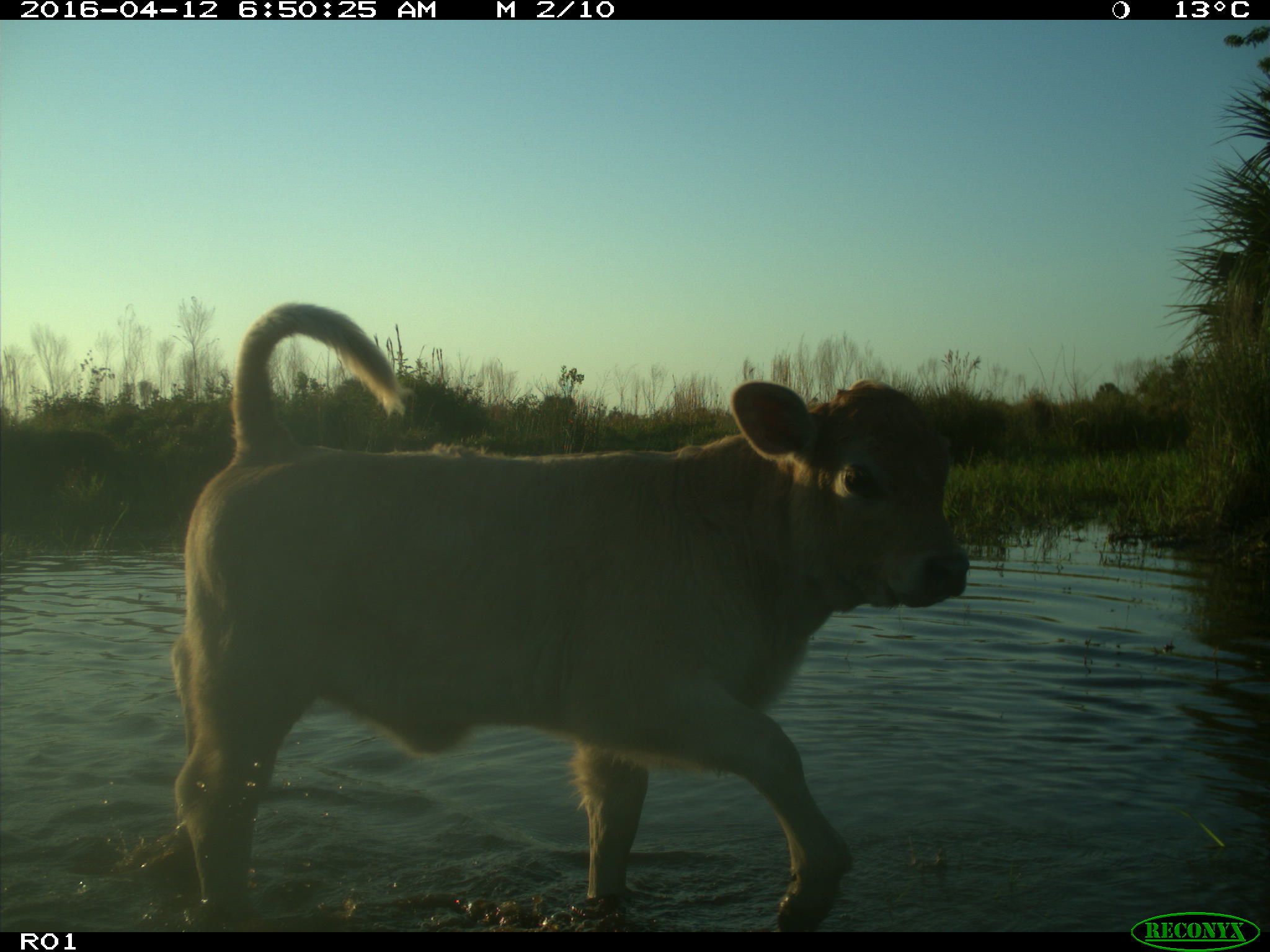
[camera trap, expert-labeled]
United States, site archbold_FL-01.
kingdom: Animalia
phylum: Chordata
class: Mammalia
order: Artiodactyla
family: Bovidae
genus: Bos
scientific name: Bos taurus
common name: domestic cow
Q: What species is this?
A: Bos taurus (domestic cow).